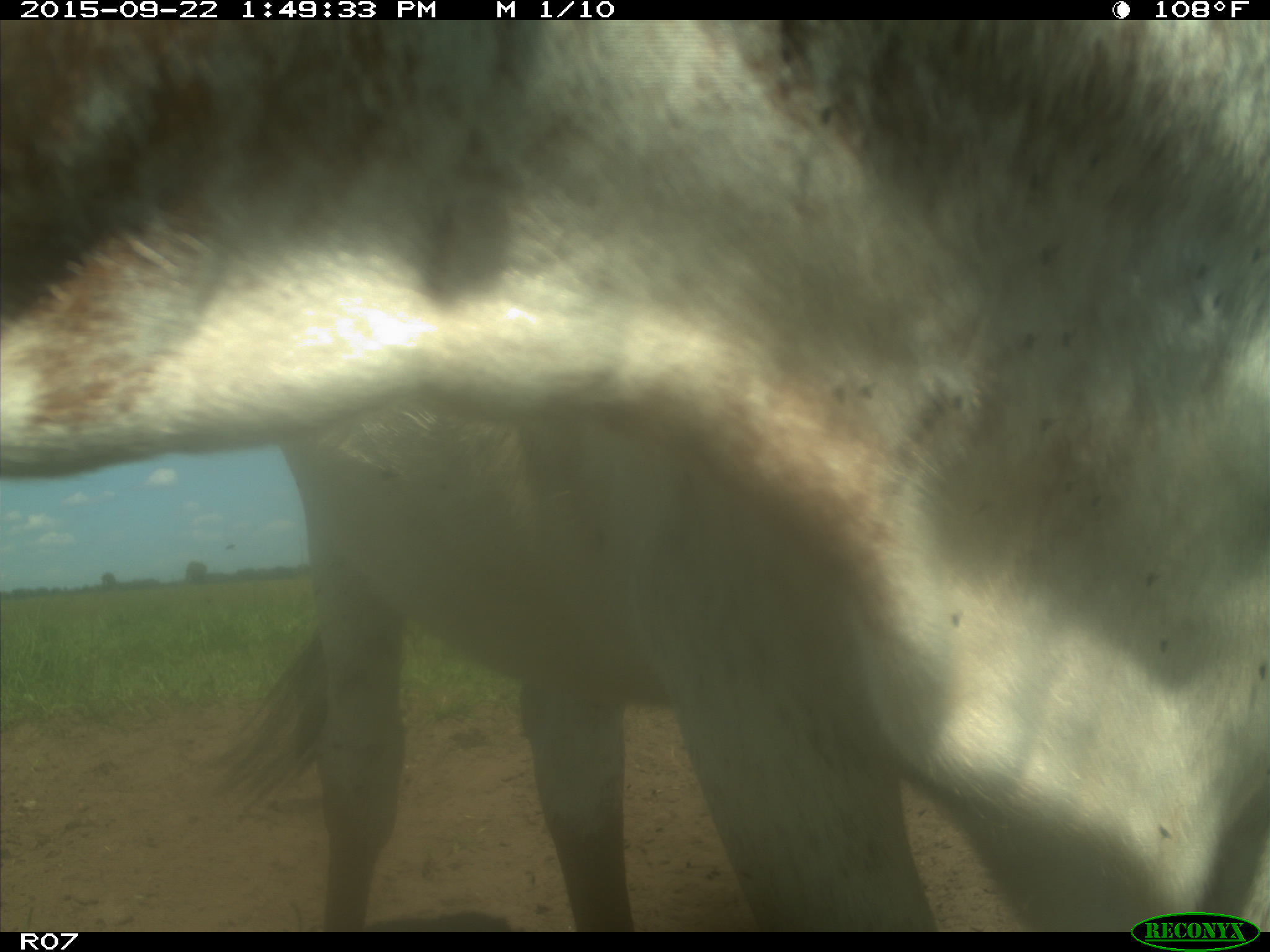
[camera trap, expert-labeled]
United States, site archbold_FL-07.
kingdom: Animalia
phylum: Chordata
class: Mammalia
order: Artiodactyla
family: Bovidae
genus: Bos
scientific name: Bos taurus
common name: domestic cow